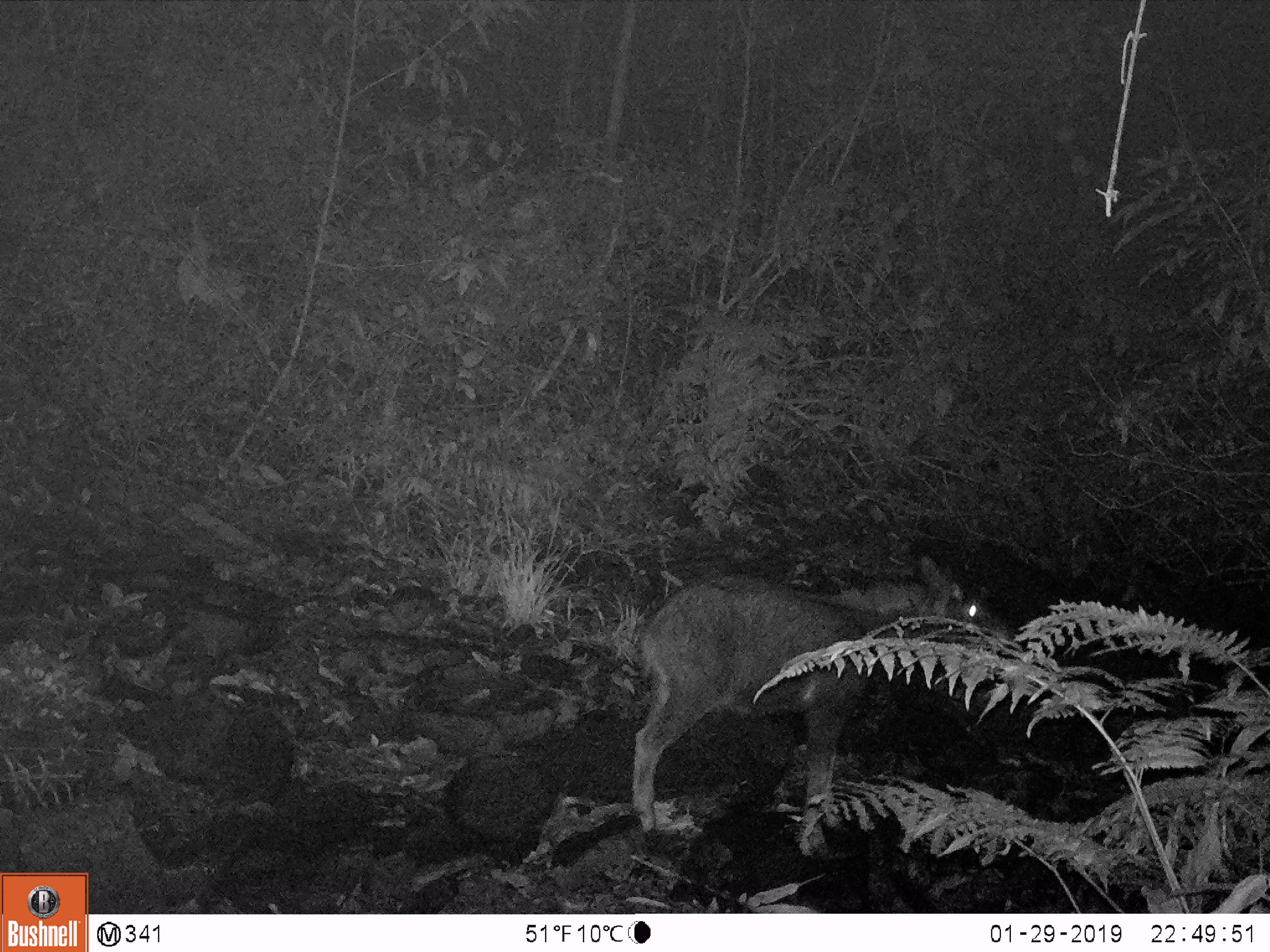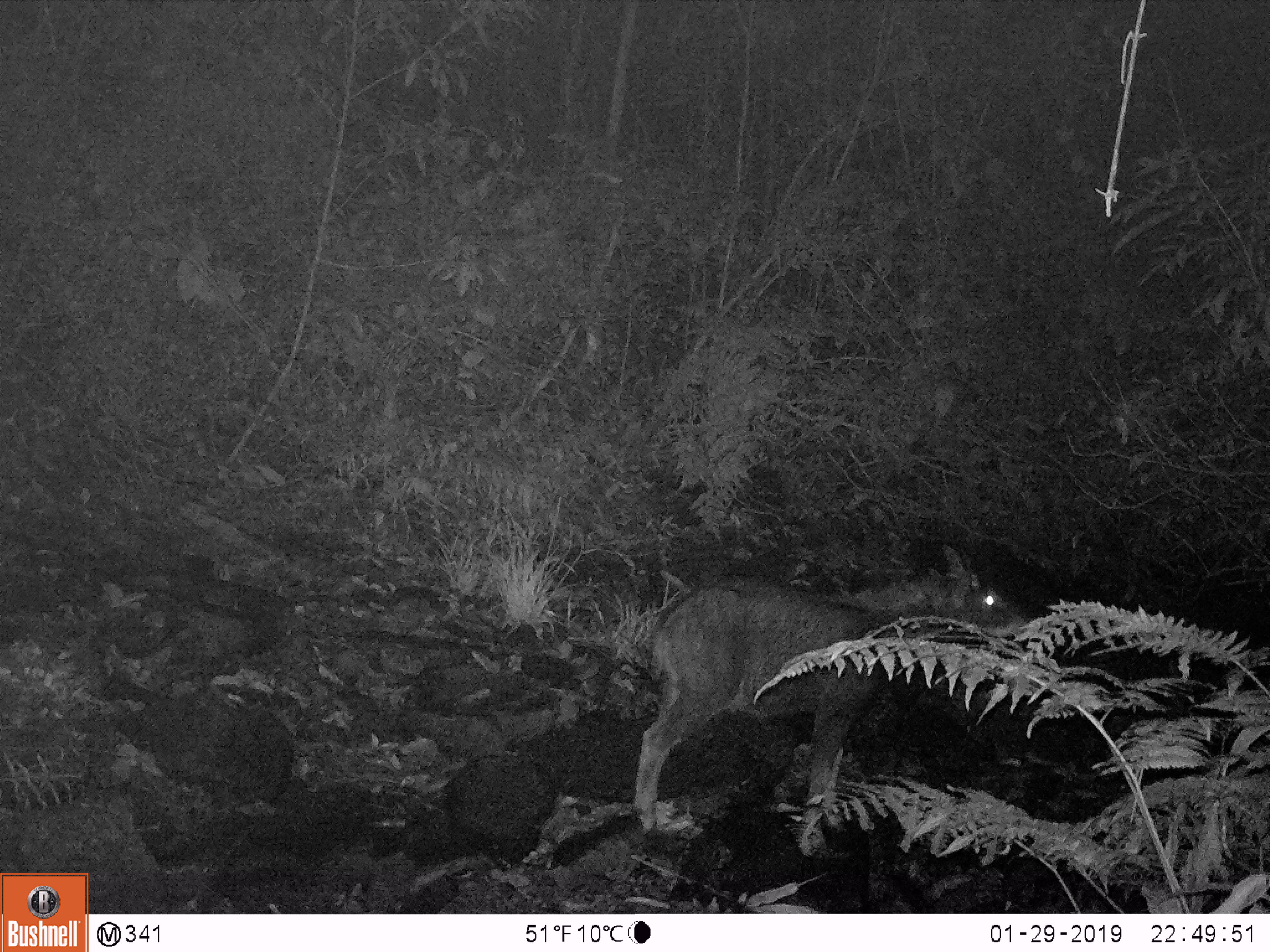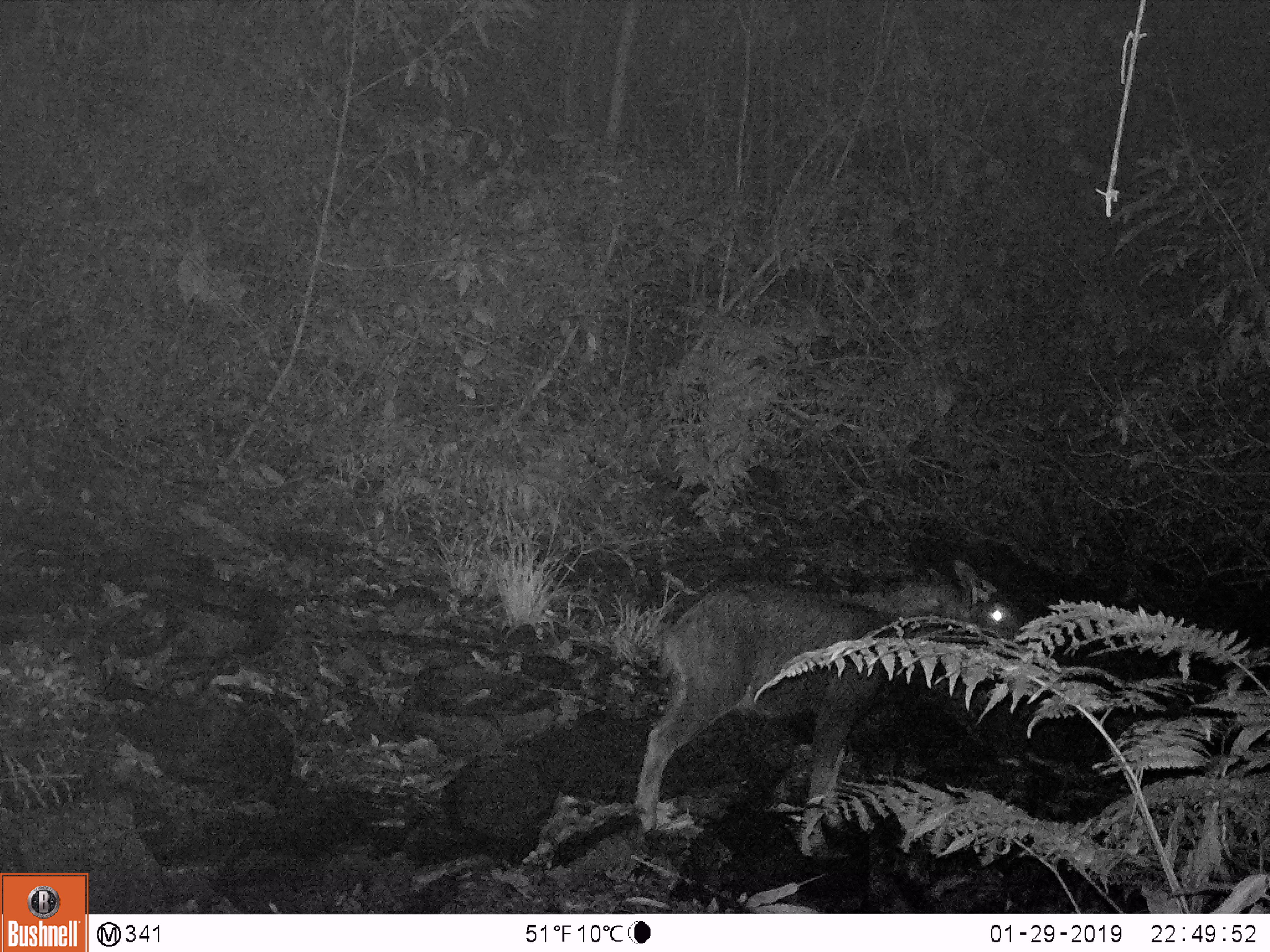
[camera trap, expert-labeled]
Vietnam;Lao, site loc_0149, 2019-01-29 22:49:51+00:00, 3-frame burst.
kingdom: Animalia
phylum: Chordata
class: Mammalia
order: Artiodactyla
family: Bovidae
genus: Capricornis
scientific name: Capricornis sumatraensis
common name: chinese serow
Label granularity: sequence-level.